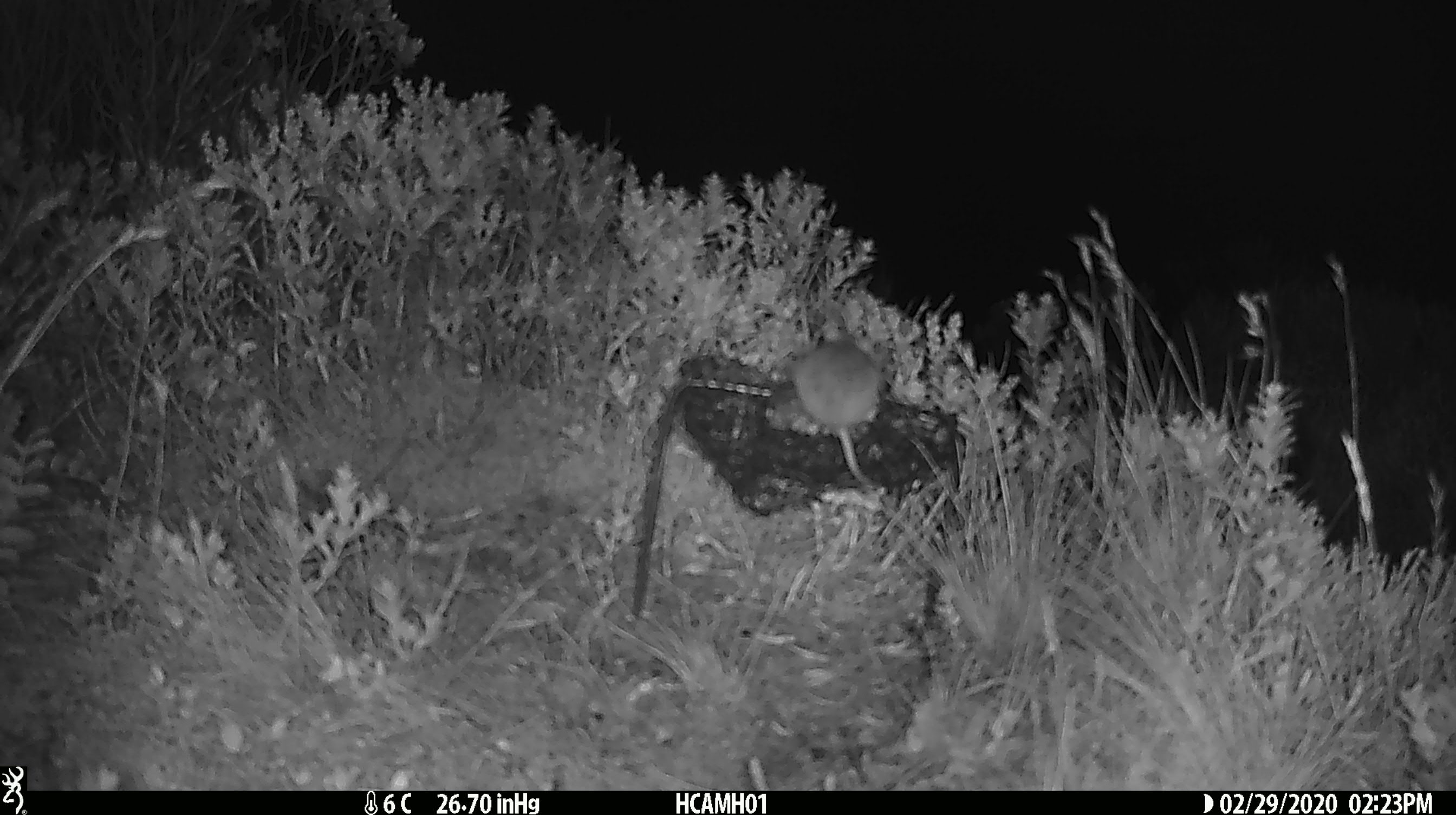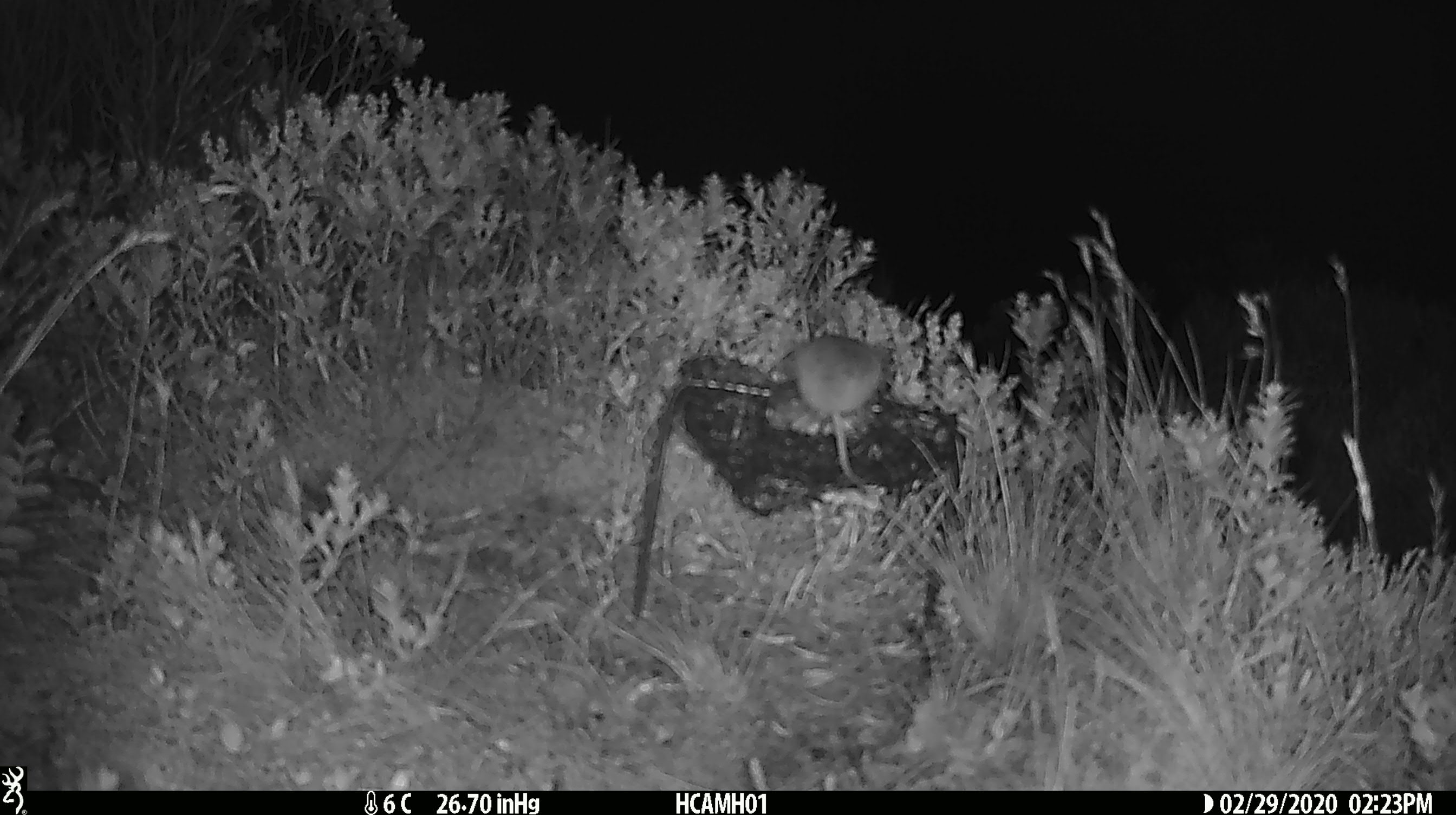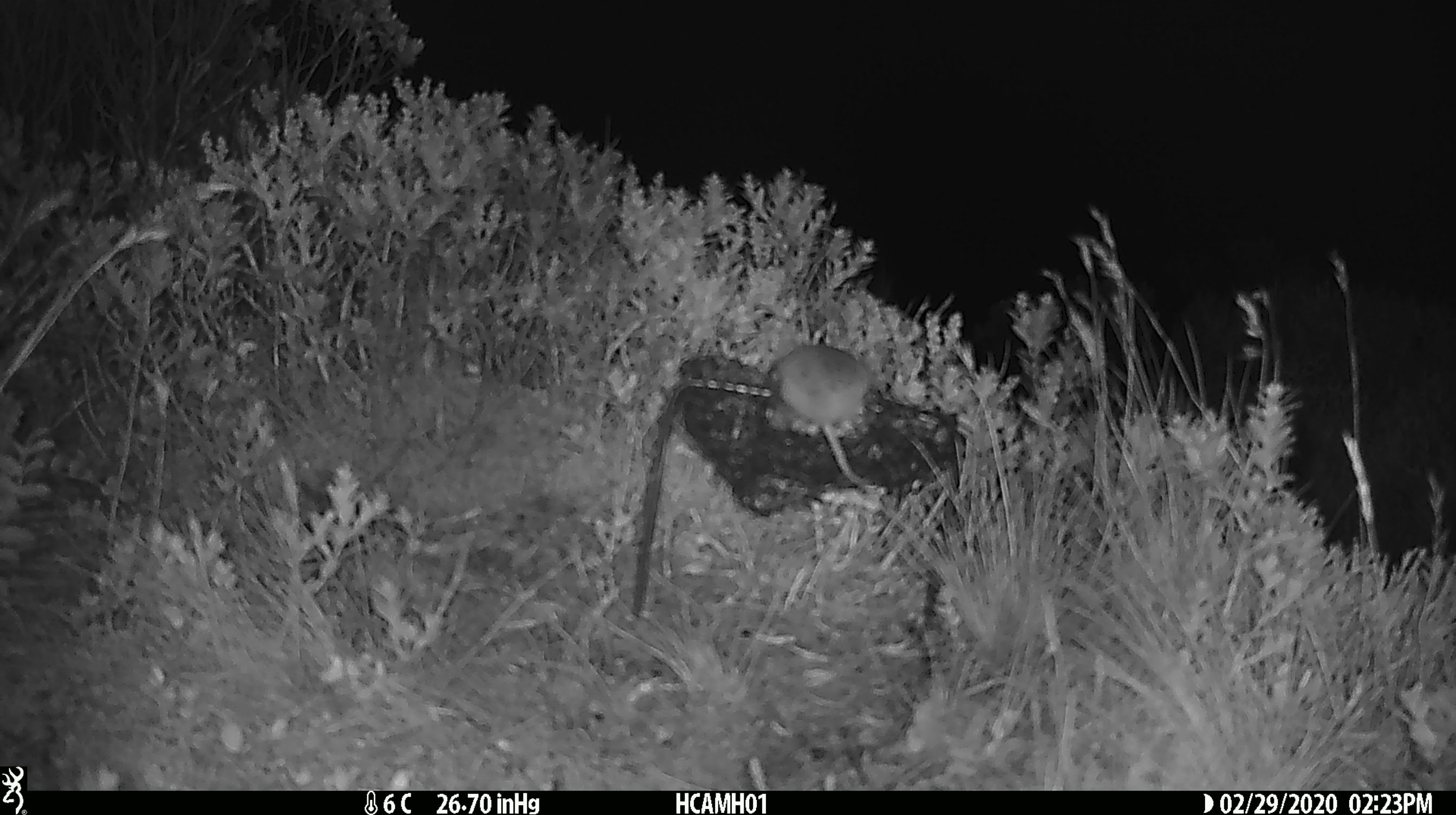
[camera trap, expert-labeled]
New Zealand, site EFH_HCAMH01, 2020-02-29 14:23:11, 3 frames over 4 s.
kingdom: Animalia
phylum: Chordata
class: Mammalia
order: Rodentia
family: Muridae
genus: Mus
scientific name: Mus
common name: mouse